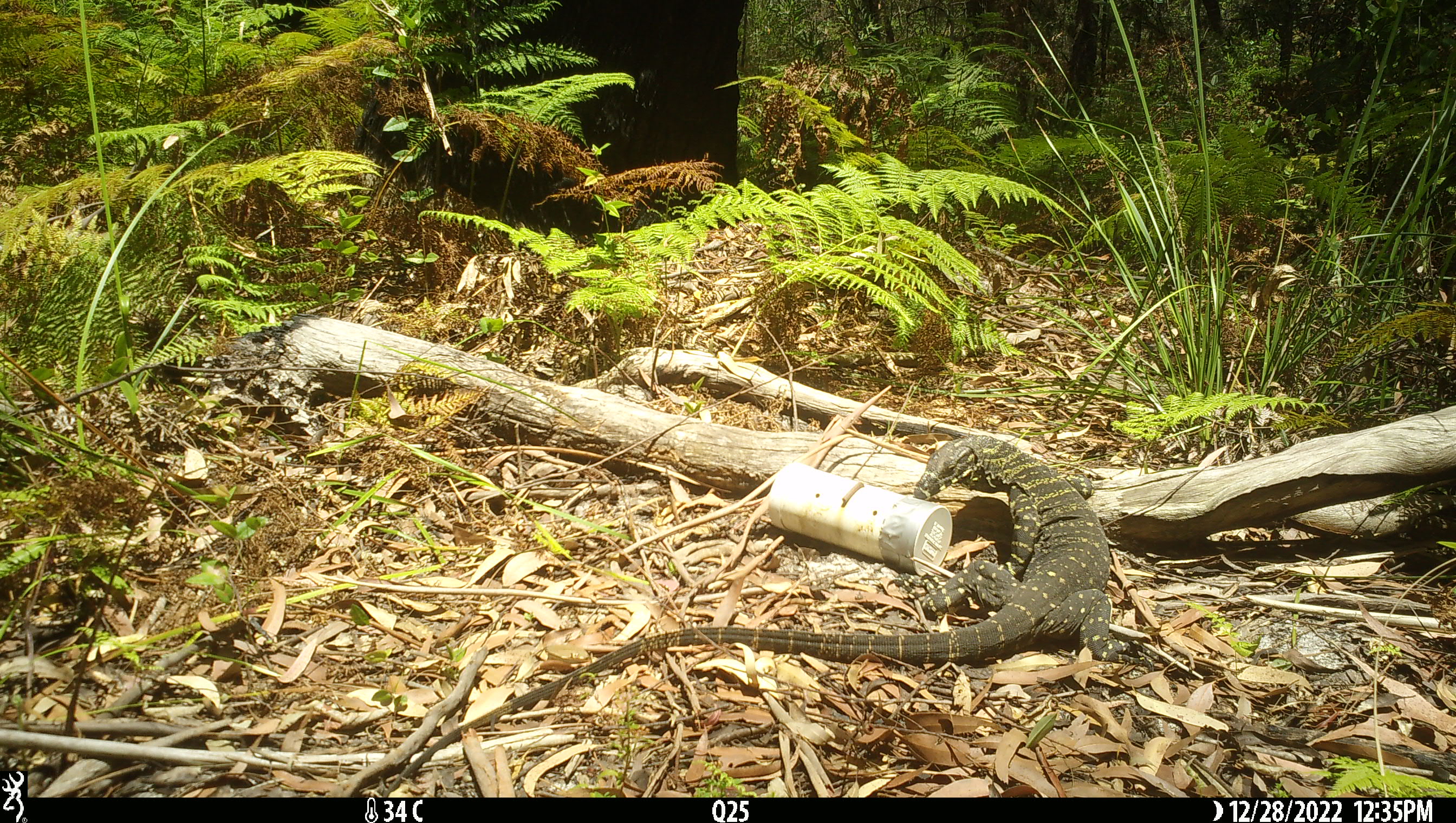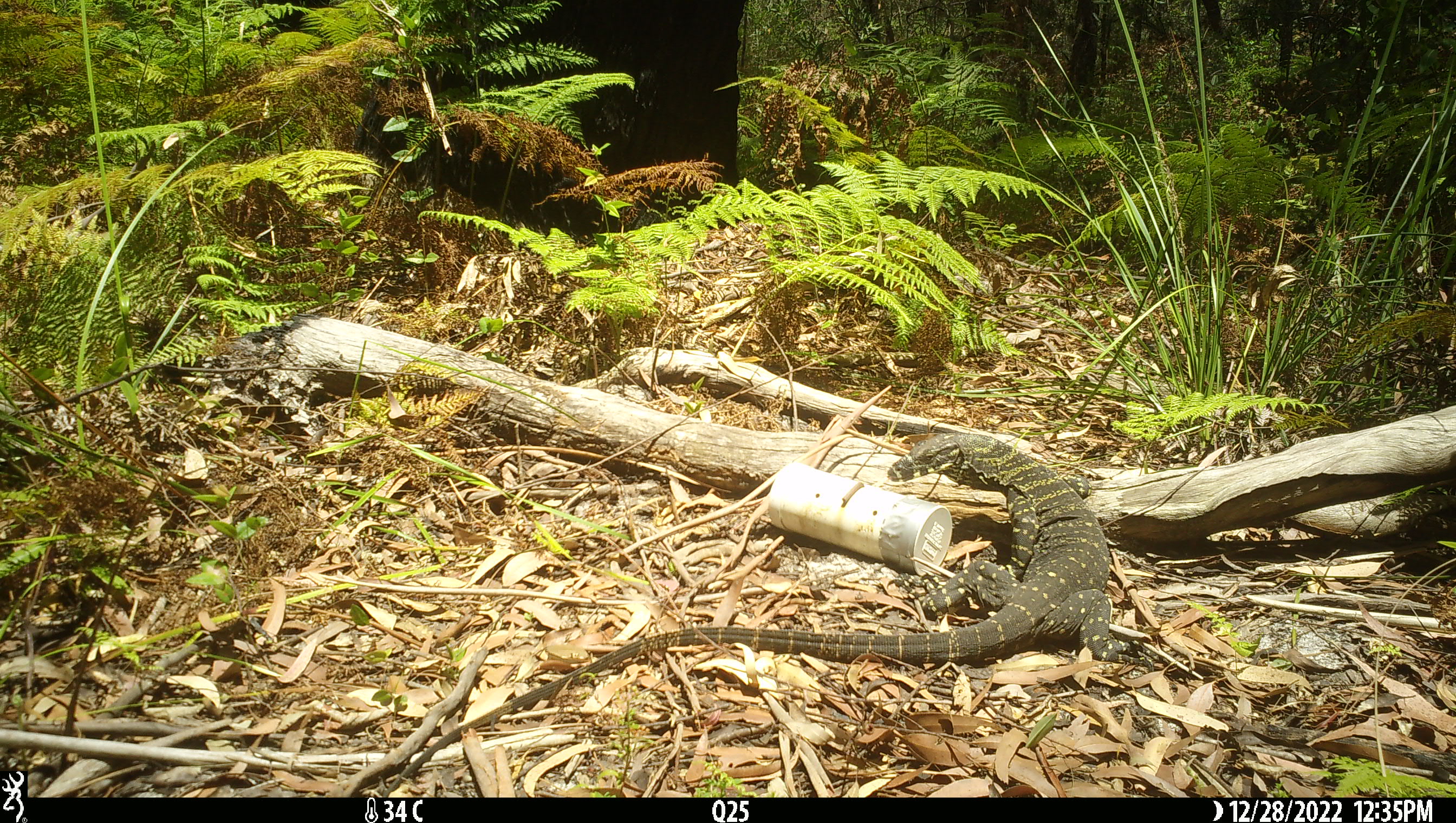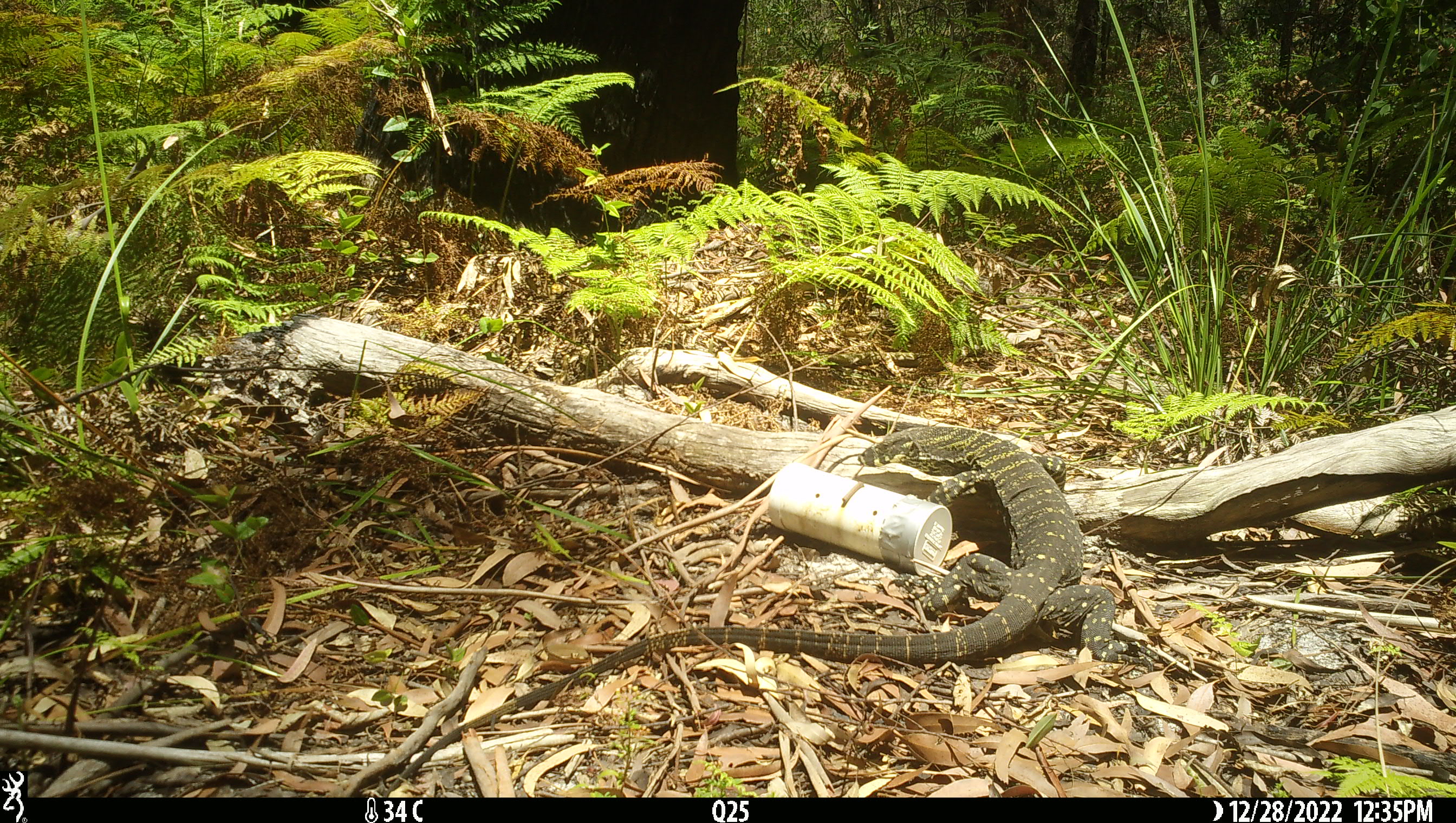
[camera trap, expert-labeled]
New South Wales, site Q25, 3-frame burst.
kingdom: Animalia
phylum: Chordata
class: Reptilia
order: Squamata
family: Varanidae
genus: Varanus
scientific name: Varanus varius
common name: lace monitor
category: goanna